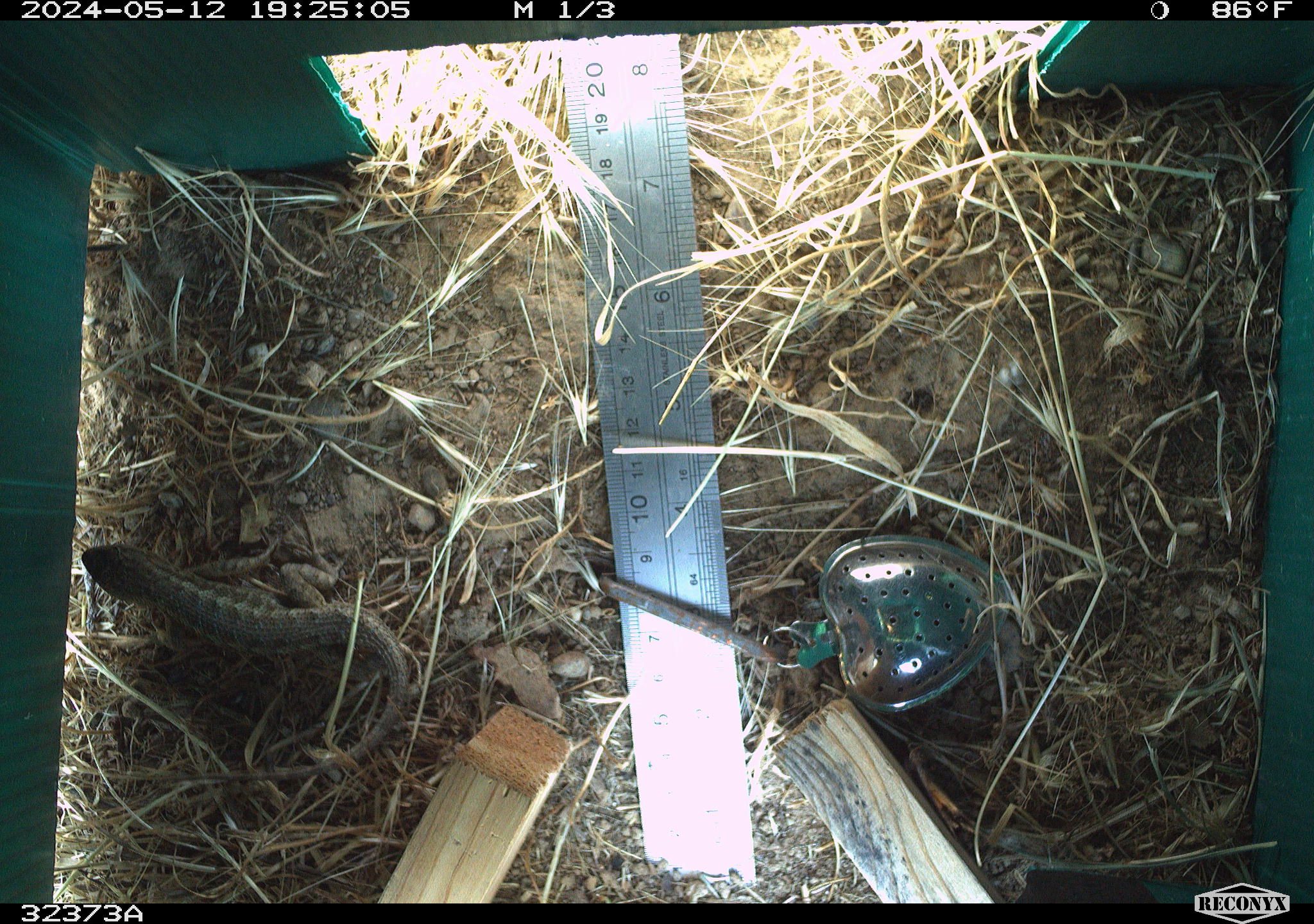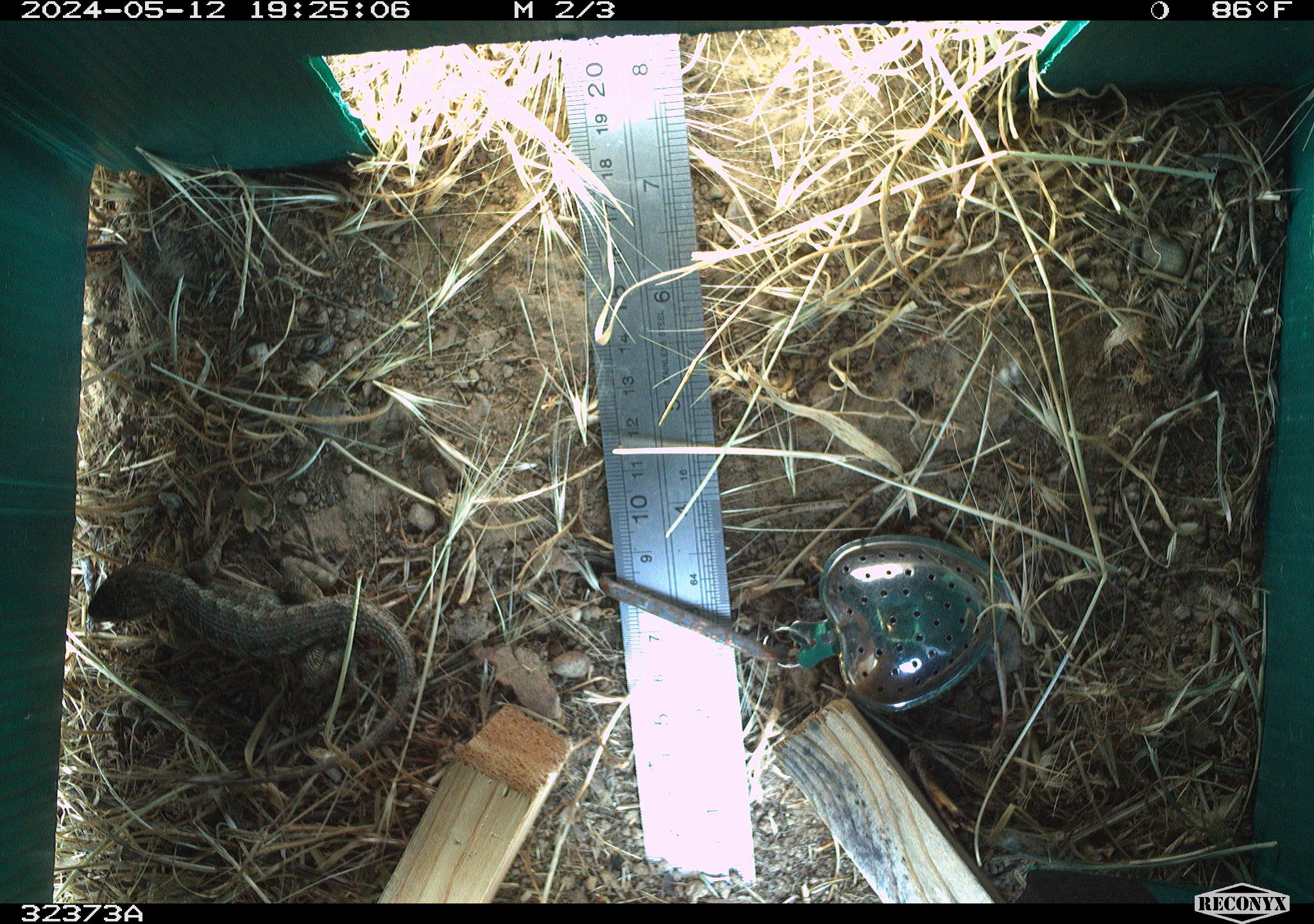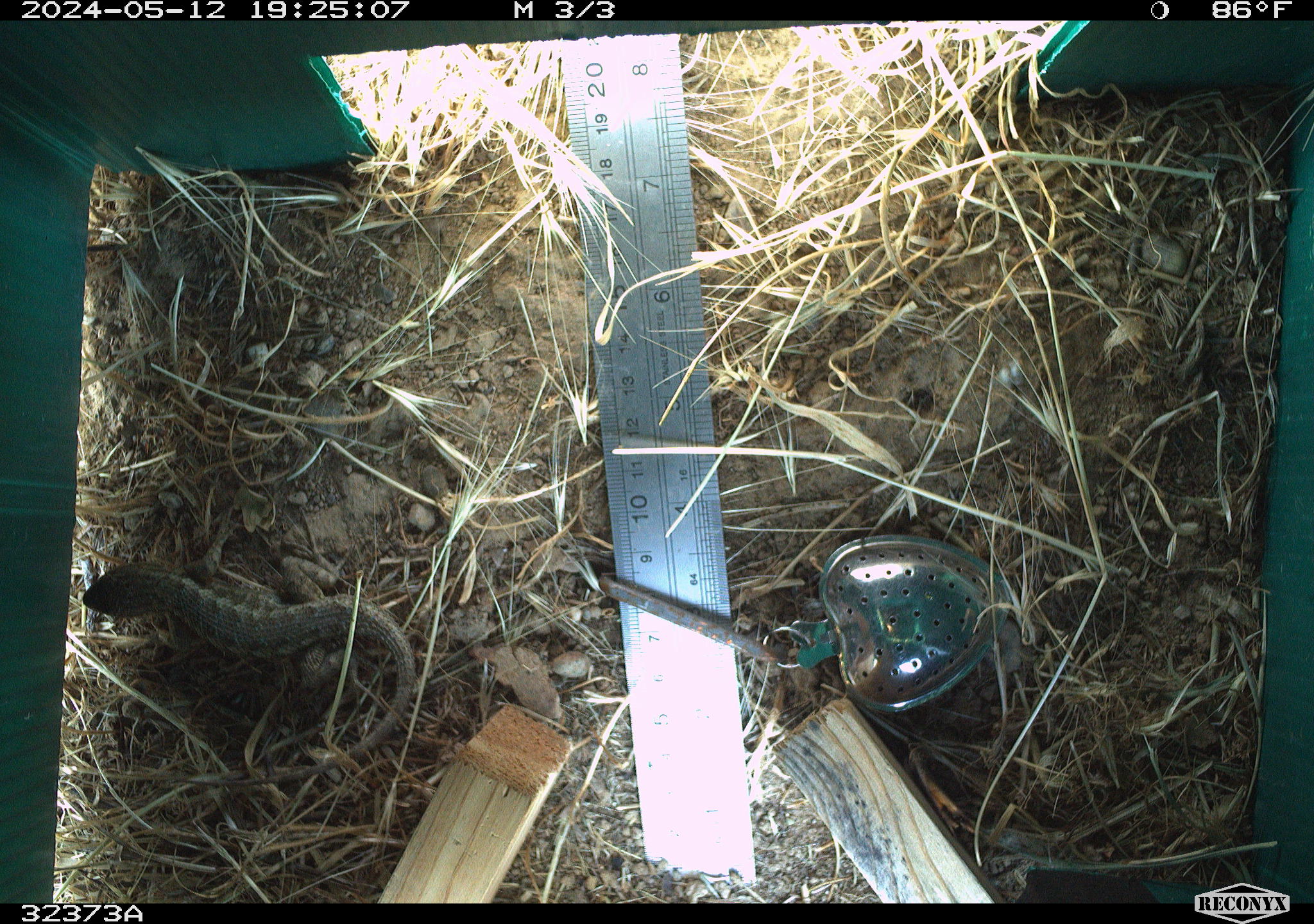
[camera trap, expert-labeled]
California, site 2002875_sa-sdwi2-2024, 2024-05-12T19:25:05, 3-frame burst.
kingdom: Animalia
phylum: Chordata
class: Reptilia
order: Squamata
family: Phrynosomatidae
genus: Sceloporus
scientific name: Sceloporus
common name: spiny lizards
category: sceloporus species